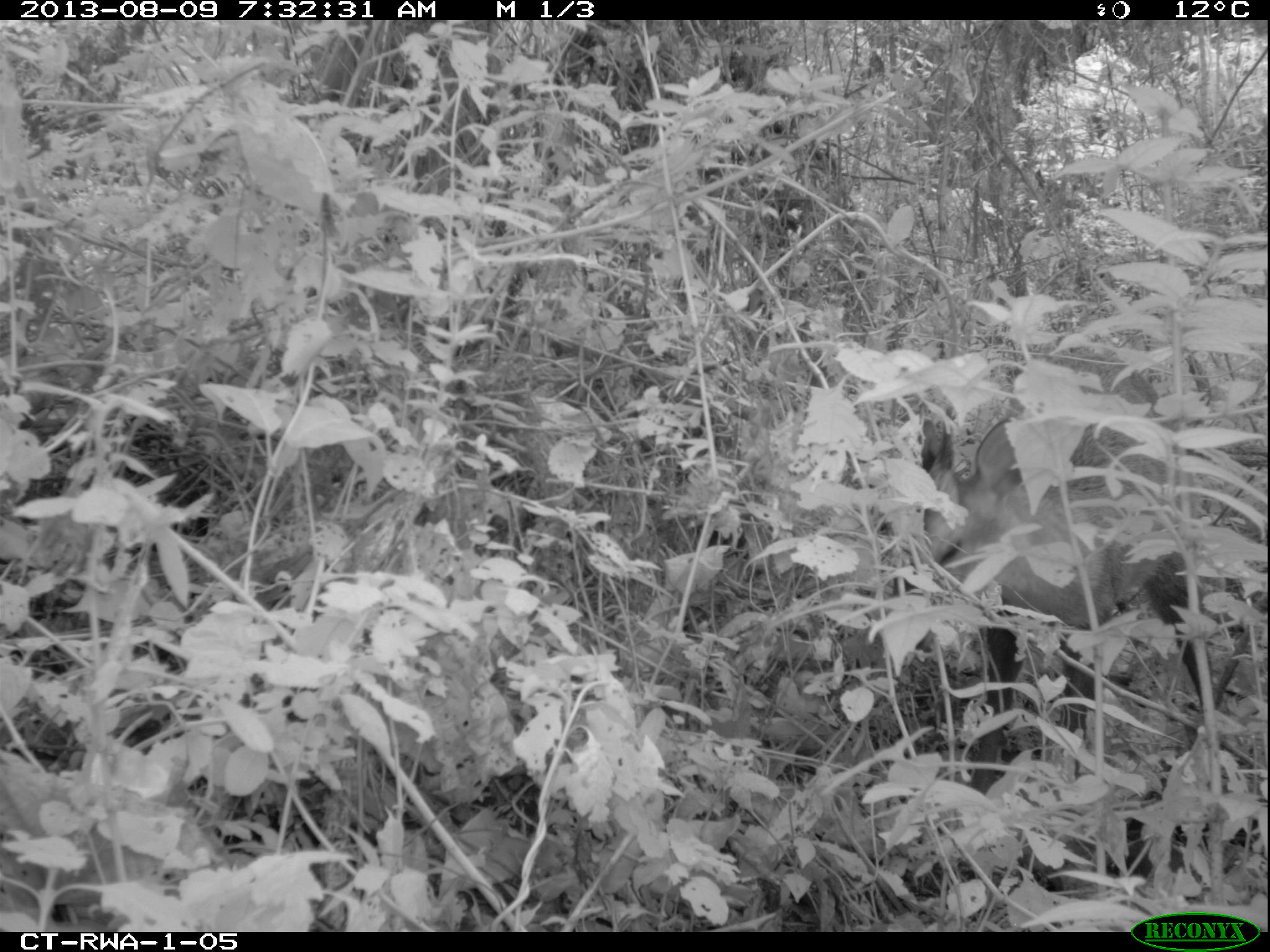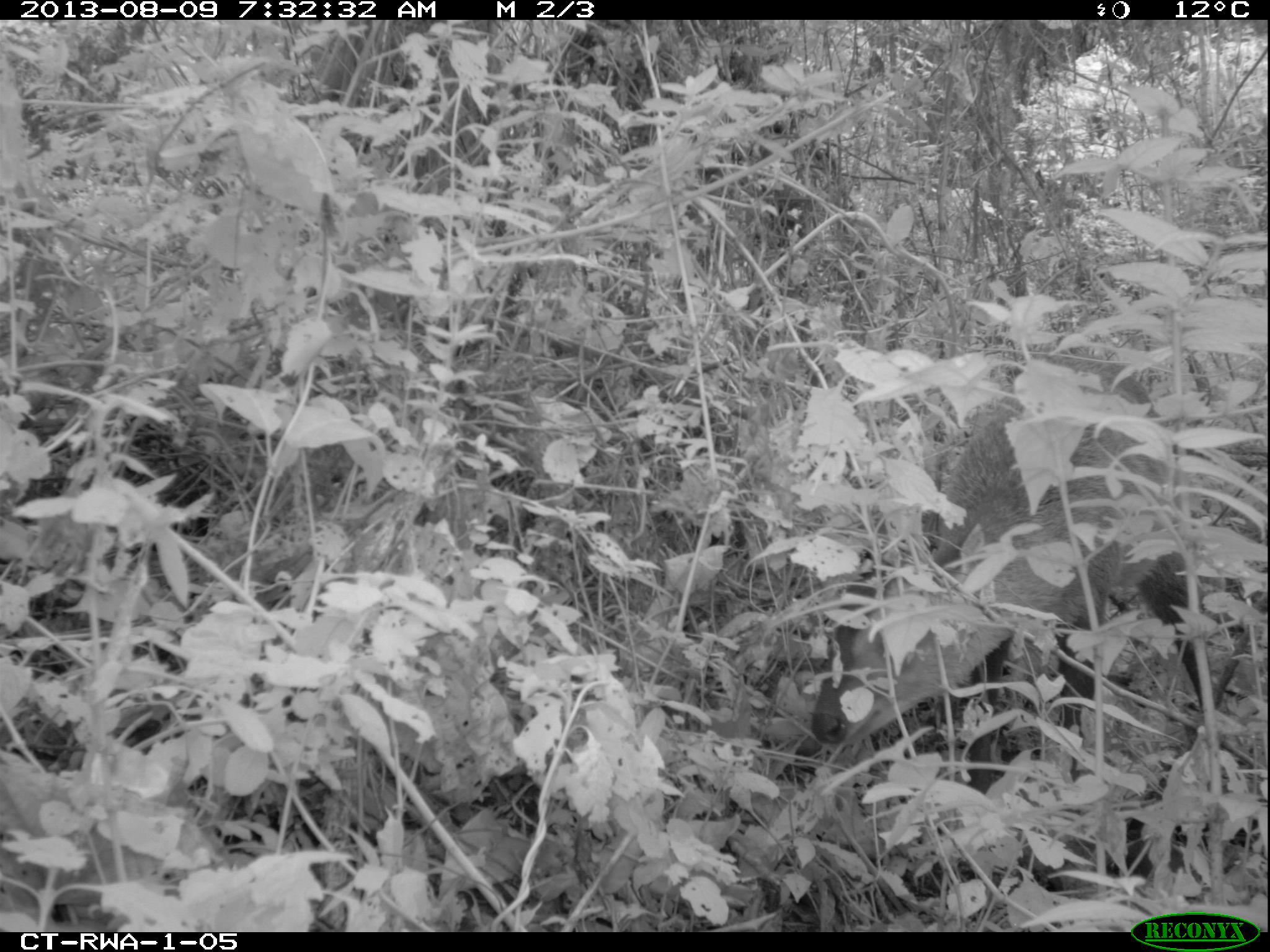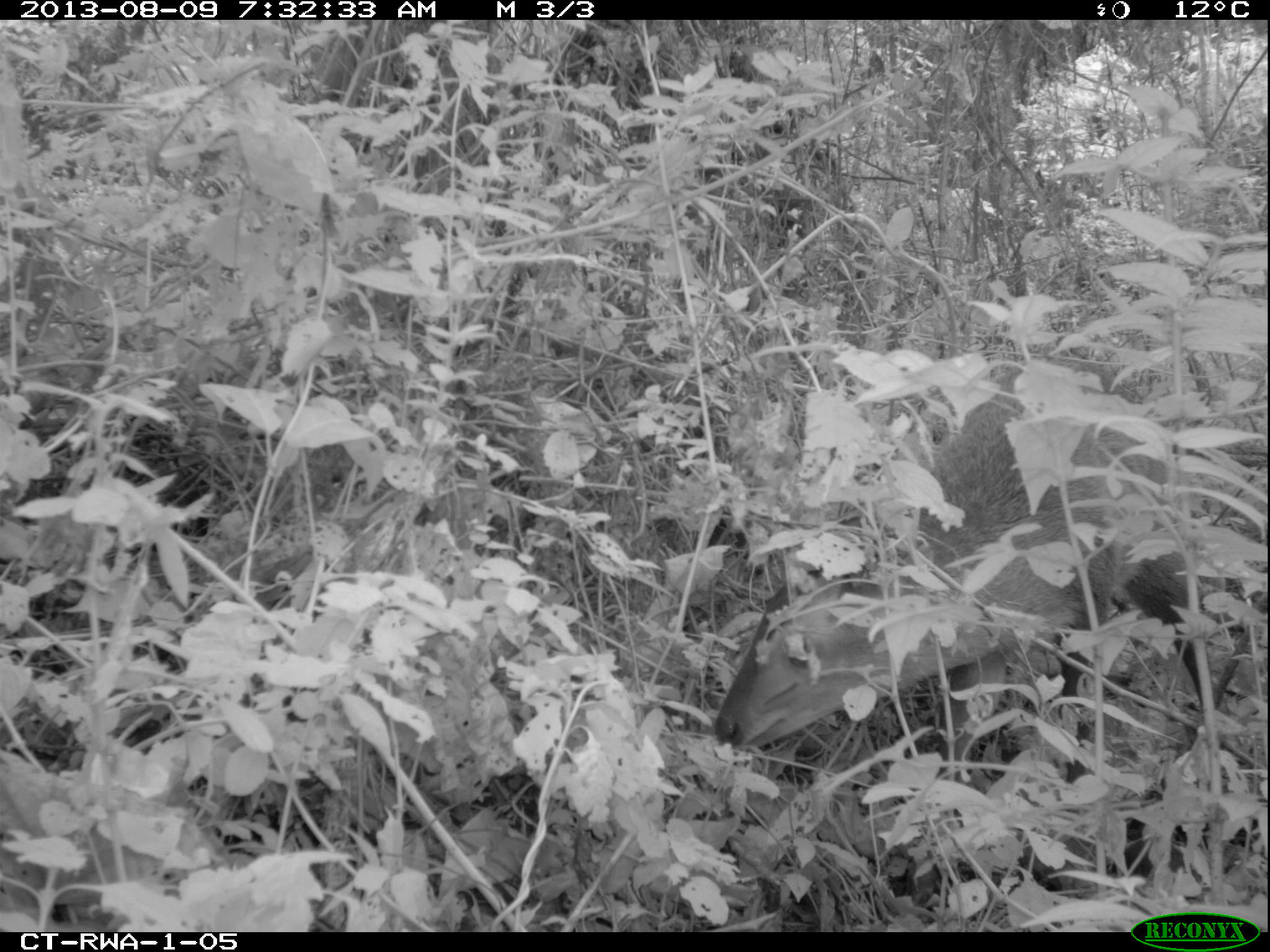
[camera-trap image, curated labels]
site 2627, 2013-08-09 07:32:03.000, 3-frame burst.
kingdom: Animalia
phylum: Chordata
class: Mammalia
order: Artiodactyla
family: Bovidae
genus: Cephalophus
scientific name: Cephalophus nigrifrons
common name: black-fronted duiker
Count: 1.